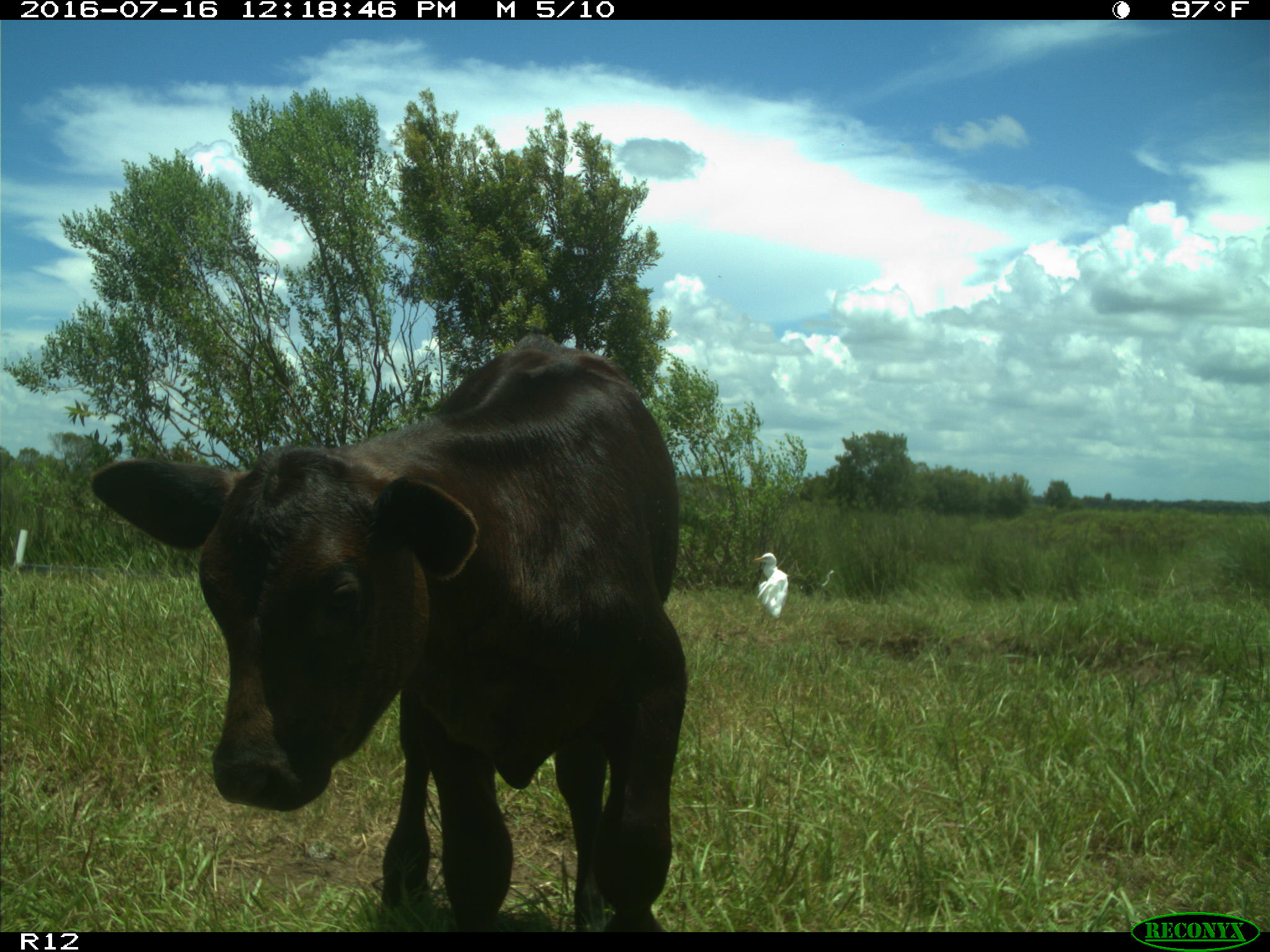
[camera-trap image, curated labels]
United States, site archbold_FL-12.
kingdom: Animalia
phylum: Chordata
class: Mammalia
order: Artiodactyla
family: Bovidae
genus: Bos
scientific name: Bos taurus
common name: domestic cow